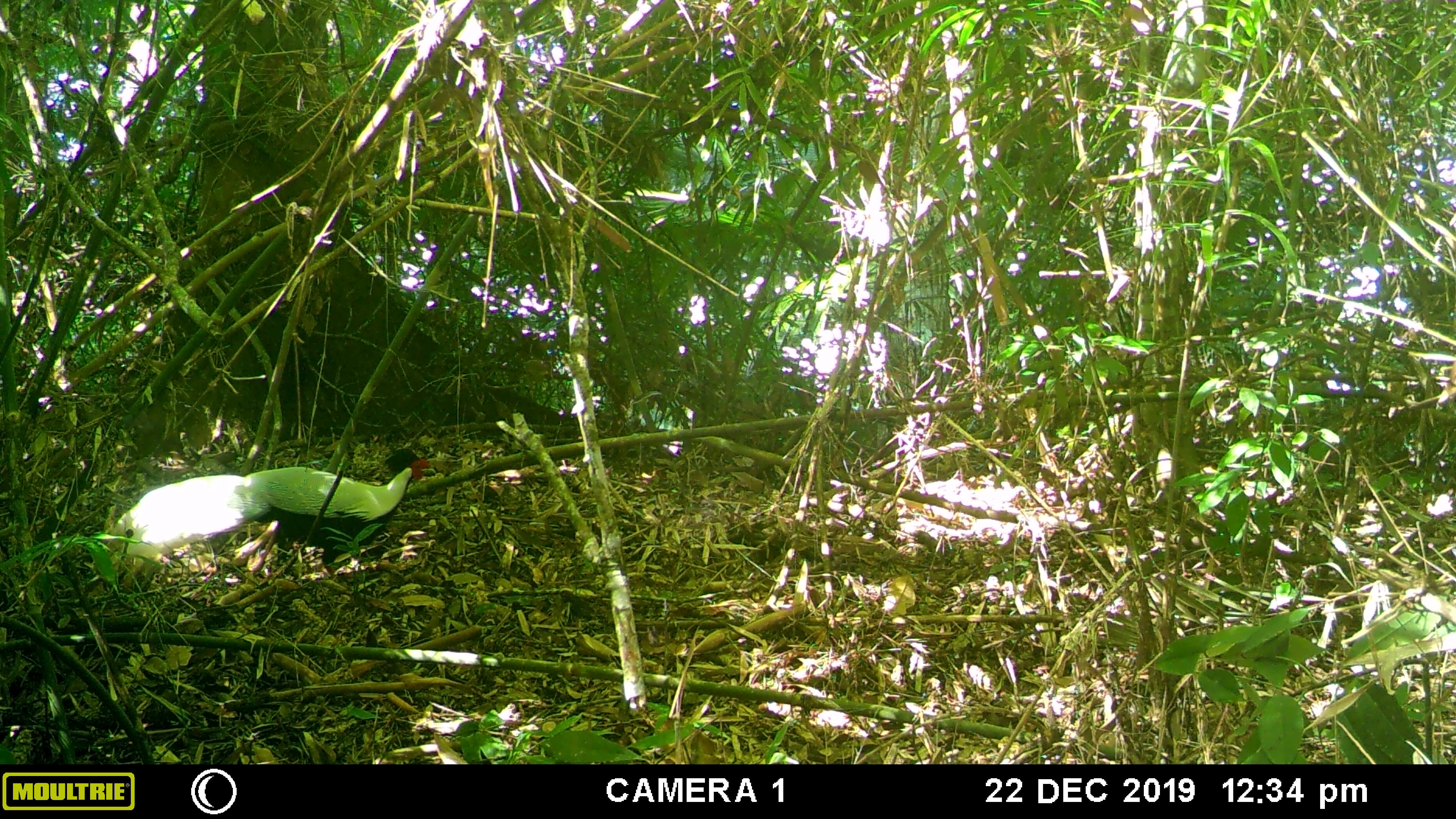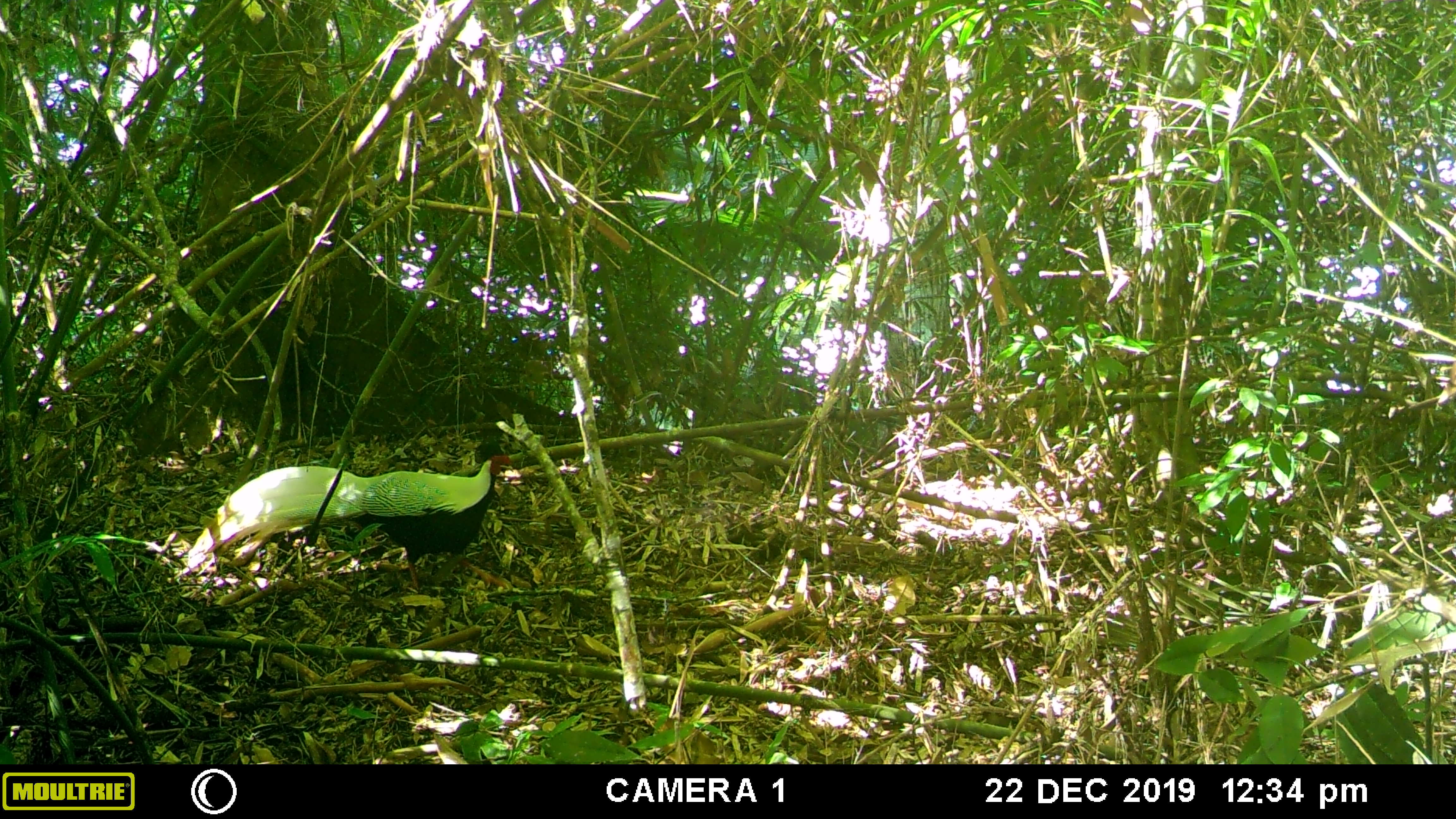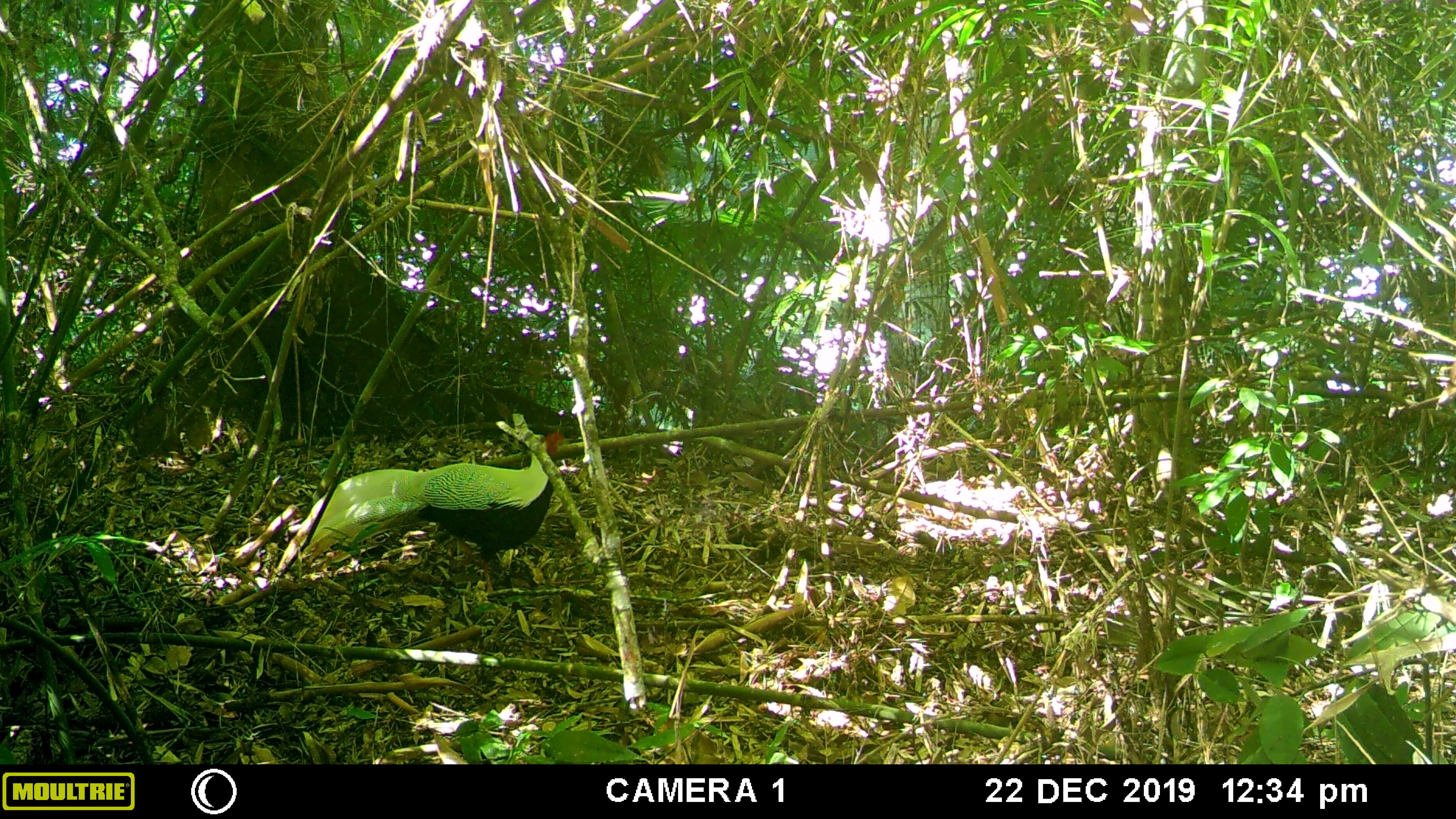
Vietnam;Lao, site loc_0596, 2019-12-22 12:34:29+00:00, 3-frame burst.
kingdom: Animalia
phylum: Chordata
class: Aves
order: Galliformes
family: Phasianidae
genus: Lophura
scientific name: Lophura nycthemera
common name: silver pheasant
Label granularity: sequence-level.